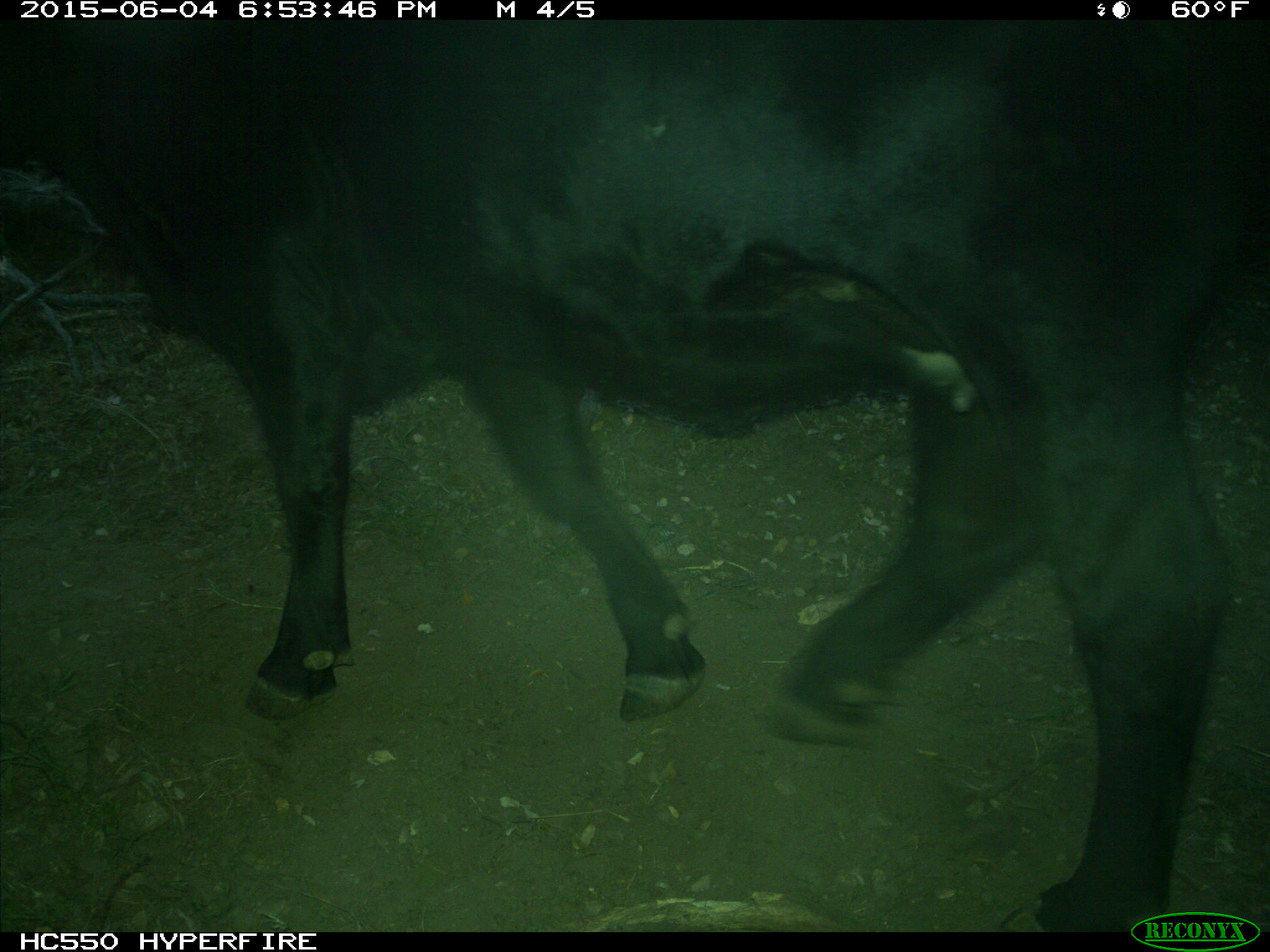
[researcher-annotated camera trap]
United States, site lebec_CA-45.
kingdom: Animalia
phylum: Chordata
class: Mammalia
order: Artiodactyla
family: Bovidae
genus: Bos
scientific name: Bos taurus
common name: domestic cow